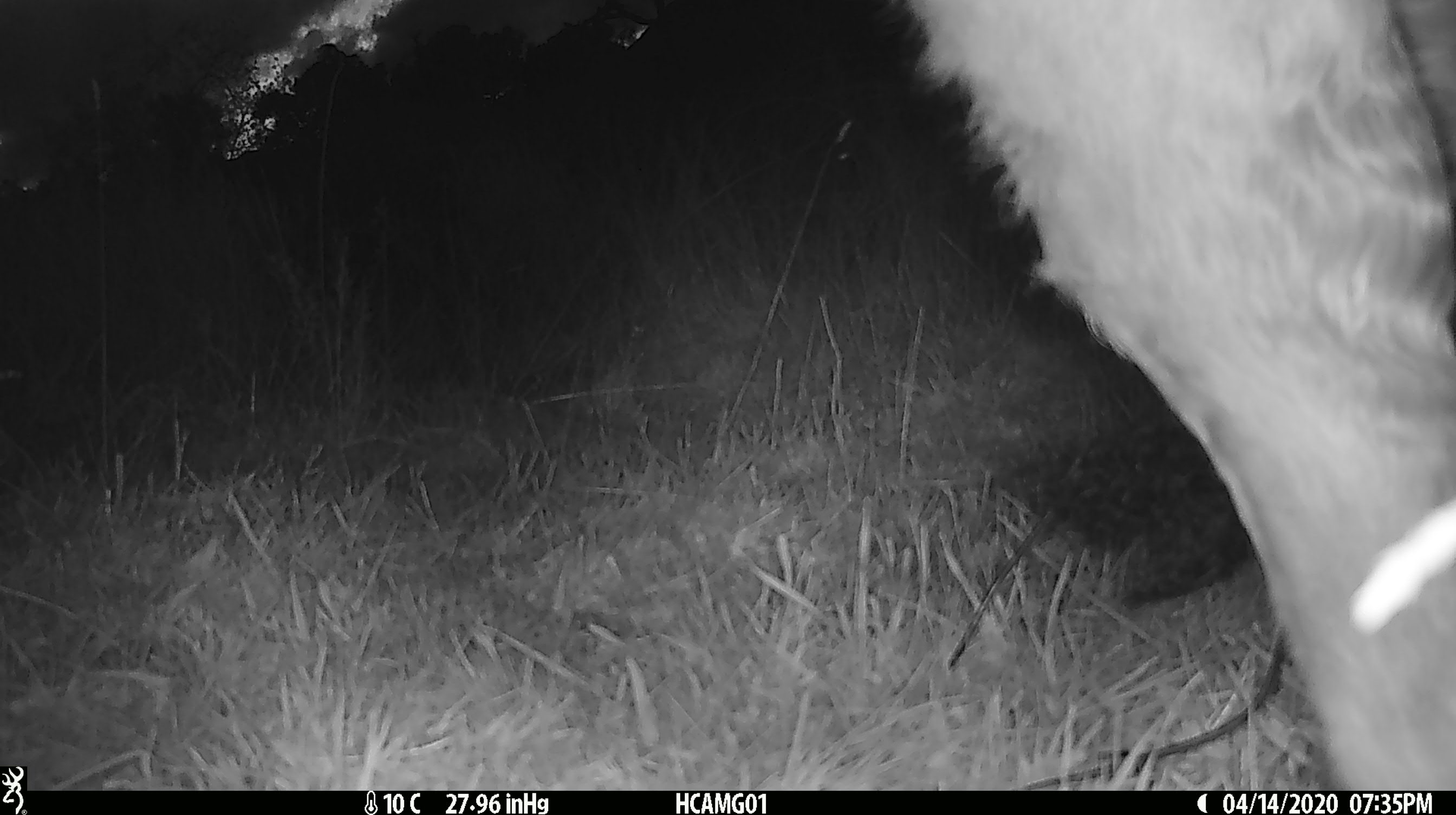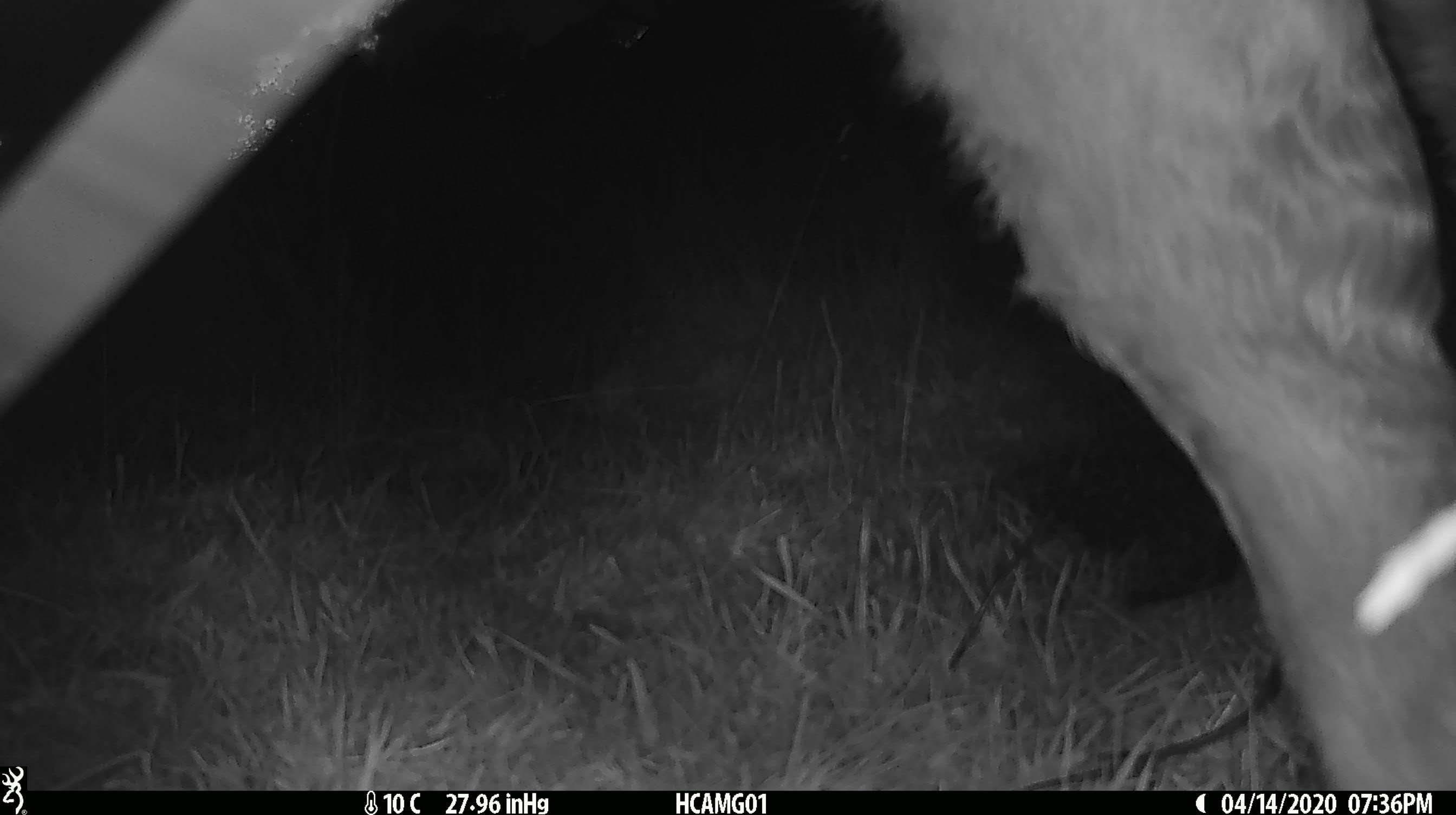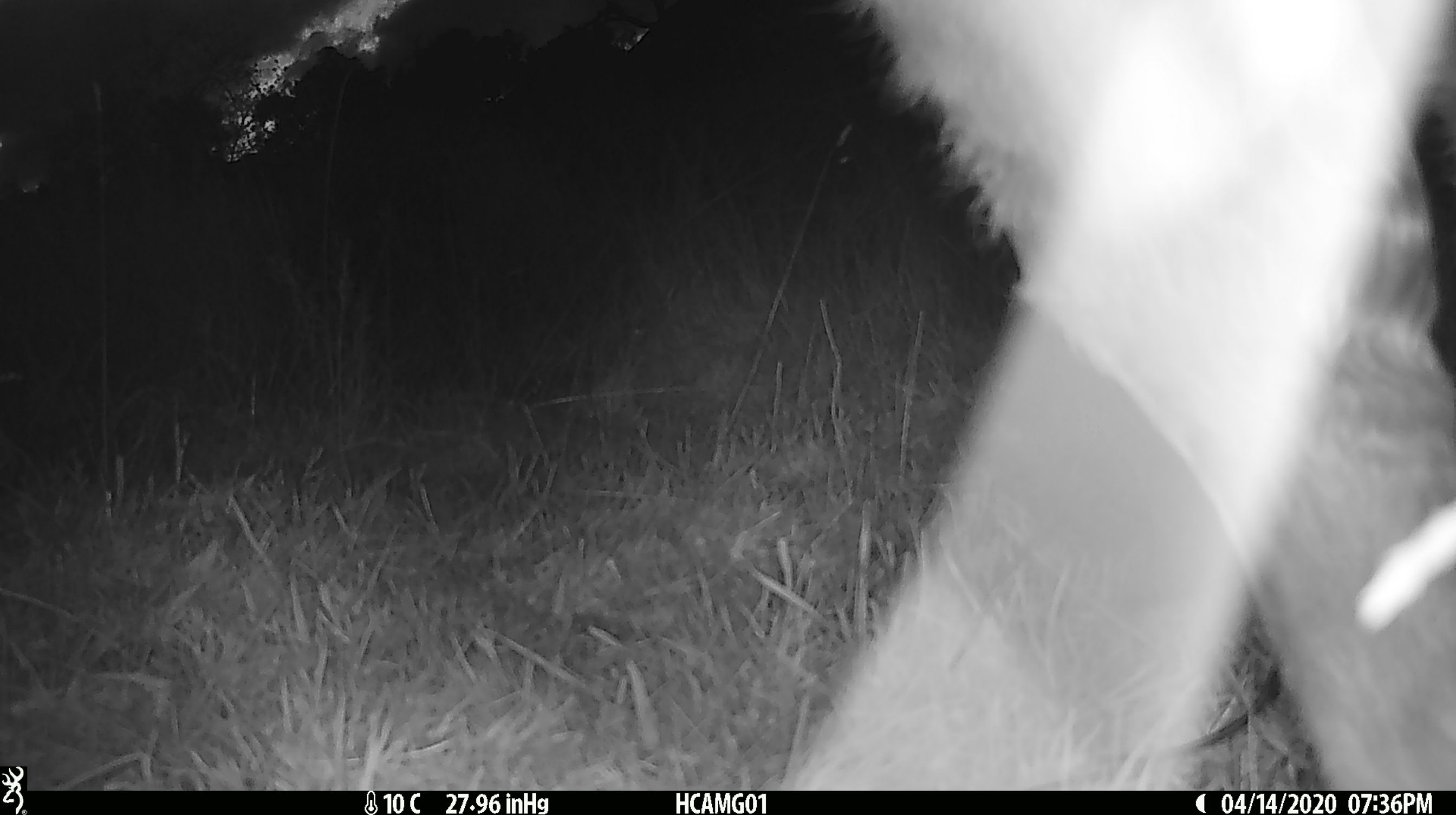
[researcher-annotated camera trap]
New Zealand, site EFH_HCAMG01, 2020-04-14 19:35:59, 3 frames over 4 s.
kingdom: Animalia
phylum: Chordata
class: Mammalia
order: Artiodactyla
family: Bovidae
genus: Bos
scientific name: Bos taurus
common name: domestic cow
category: cow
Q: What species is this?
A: Cow (domestic cow) (Bos taurus).